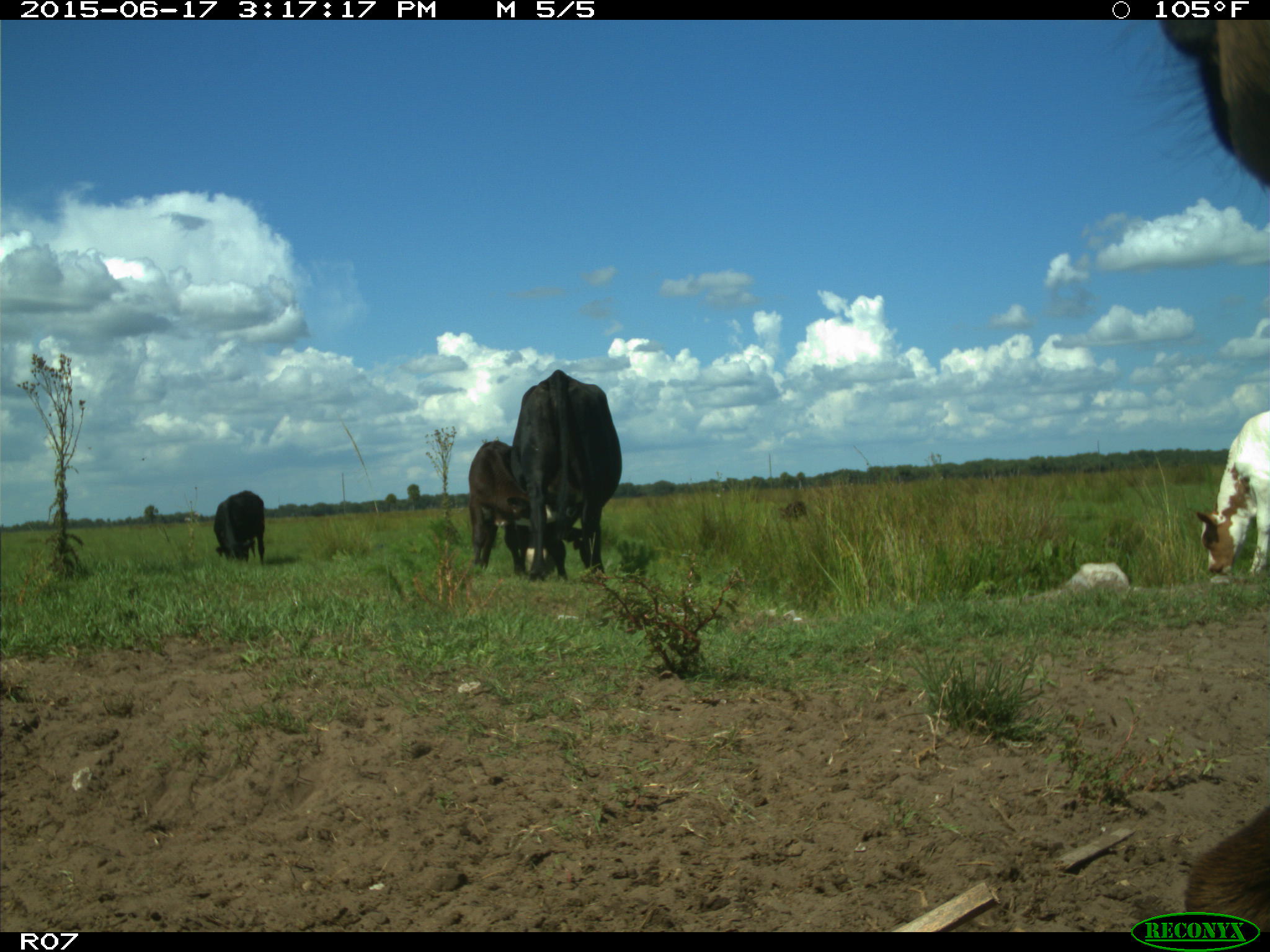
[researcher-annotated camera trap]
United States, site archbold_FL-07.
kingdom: Animalia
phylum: Chordata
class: Mammalia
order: Artiodactyla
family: Bovidae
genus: Bos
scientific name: Bos taurus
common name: domestic cow